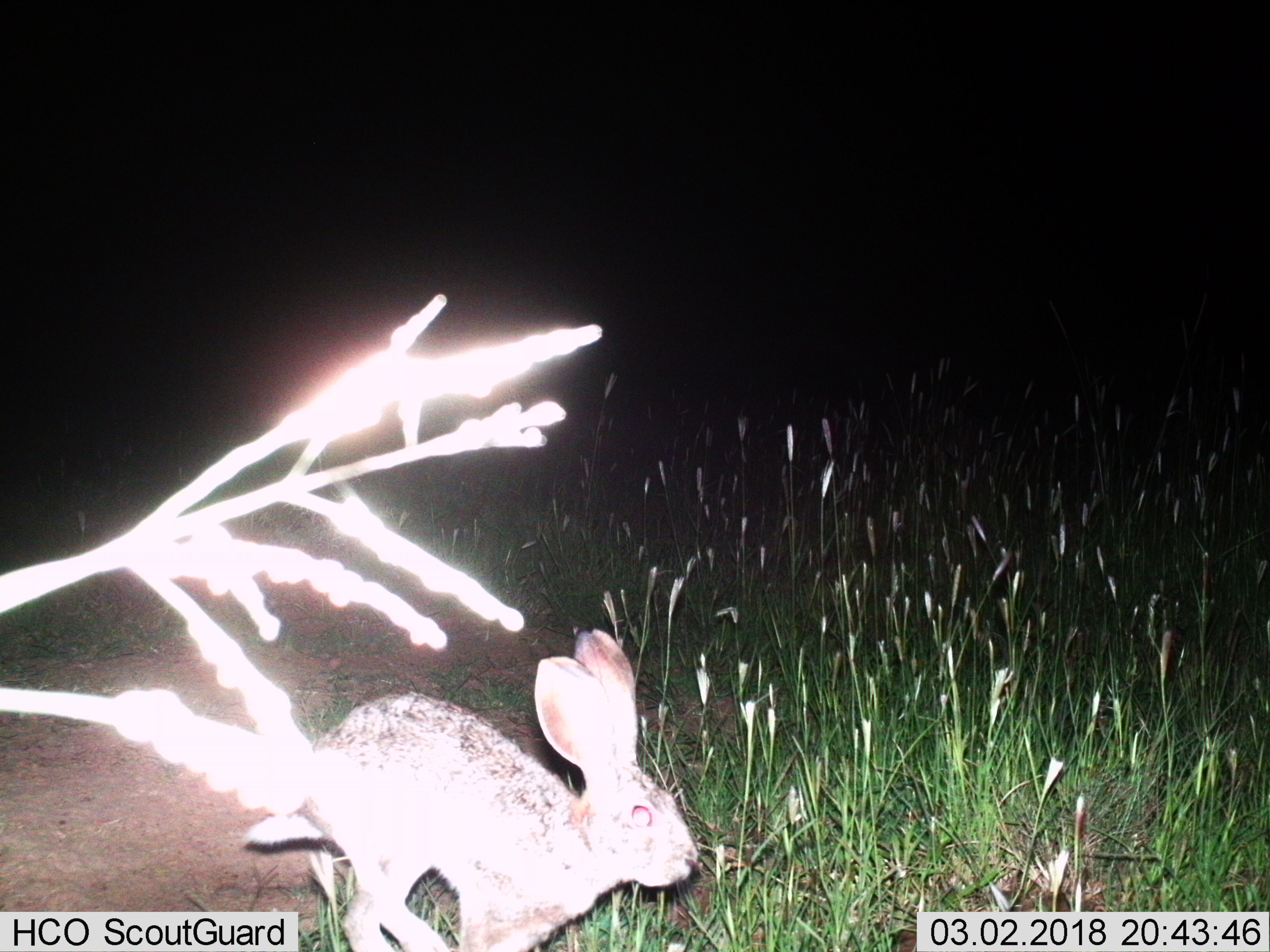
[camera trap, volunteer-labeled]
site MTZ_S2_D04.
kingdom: Animalia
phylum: Chordata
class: Mammalia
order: Lagomorpha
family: Leporidae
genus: Lepus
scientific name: Lepus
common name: hare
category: hareunknown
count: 1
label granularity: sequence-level